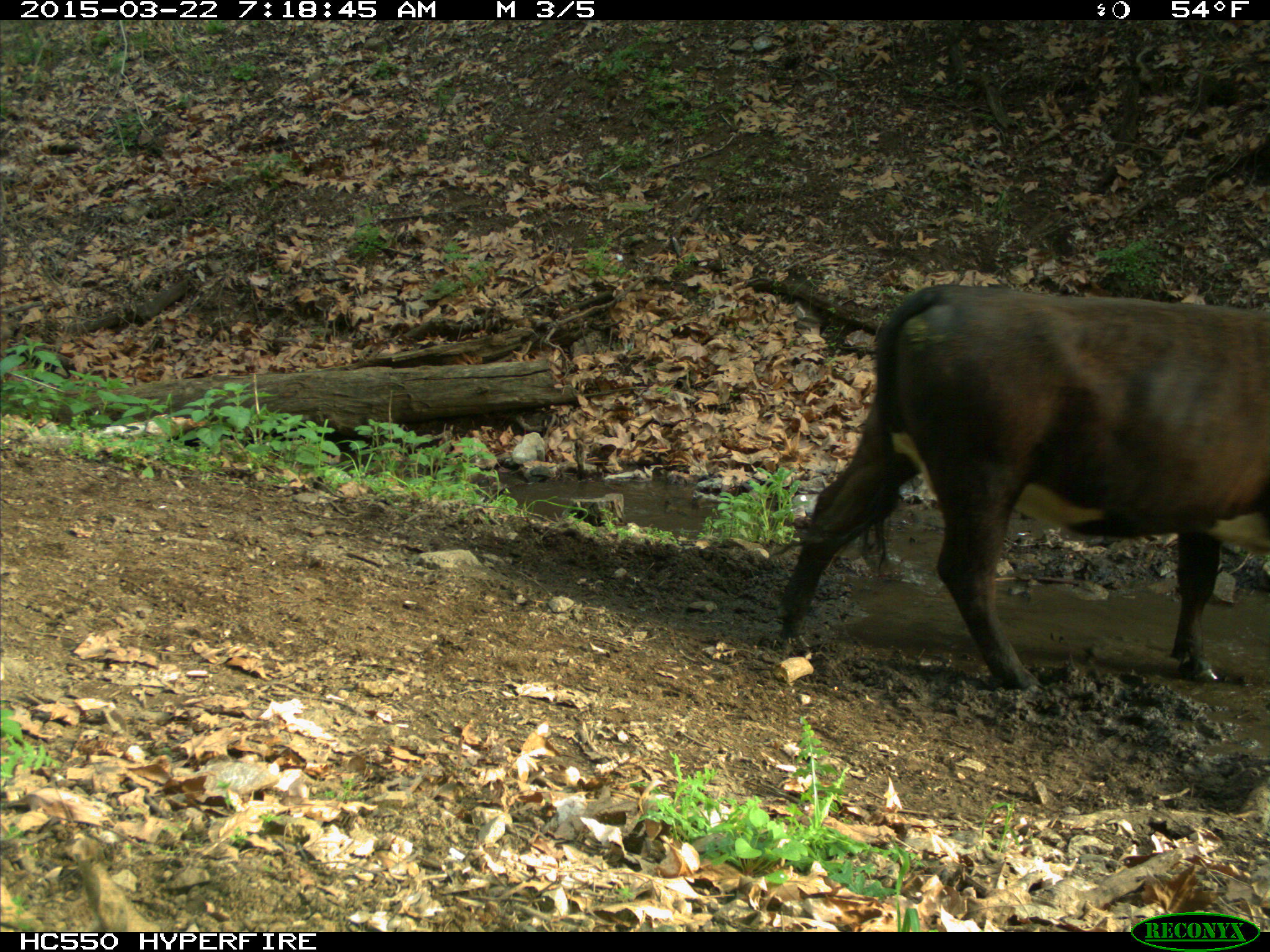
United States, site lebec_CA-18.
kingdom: Animalia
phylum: Chordata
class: Mammalia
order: Artiodactyla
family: Bovidae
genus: Bos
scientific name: Bos taurus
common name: domestic cow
Bos taurus (domestic cow).